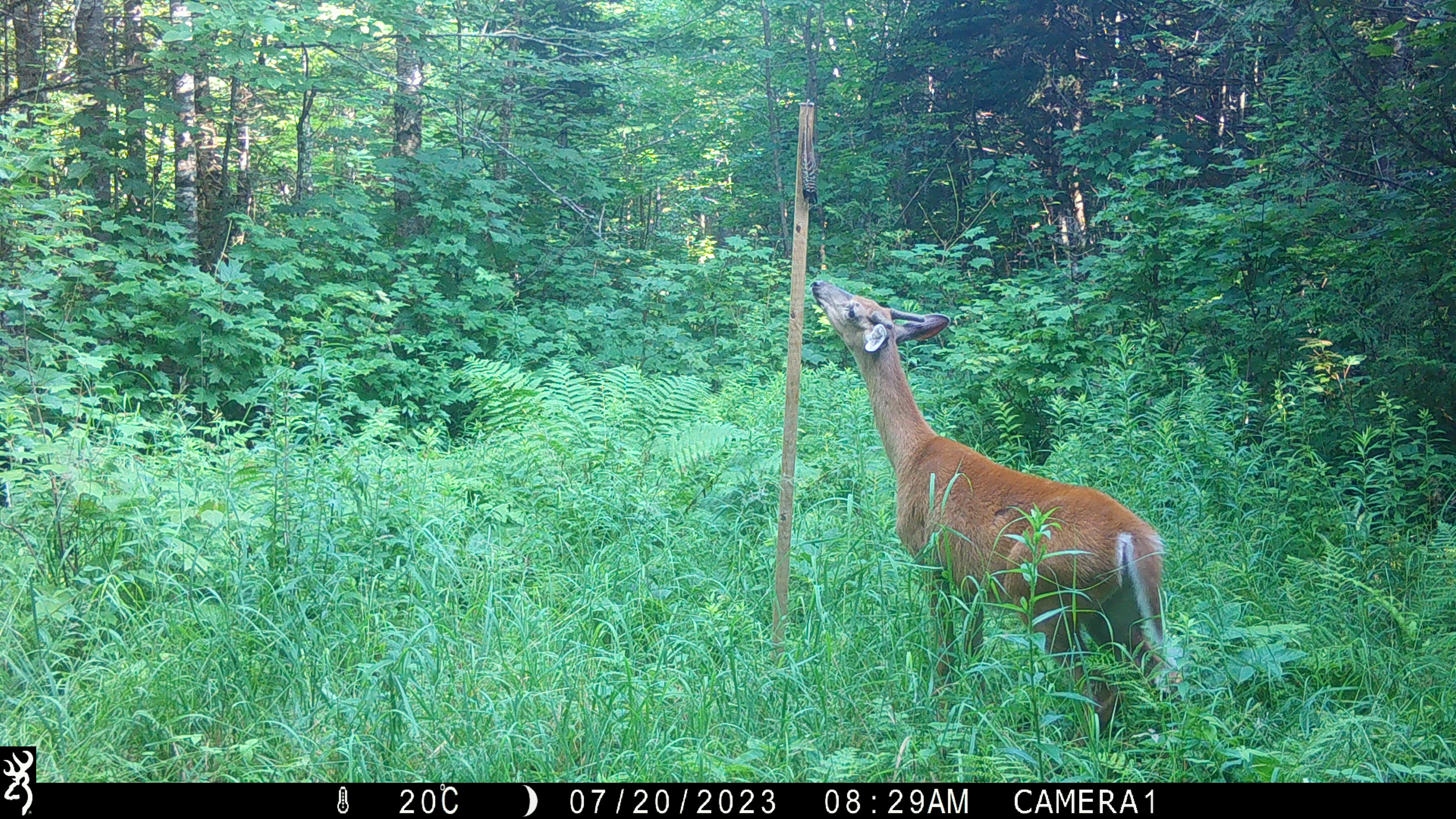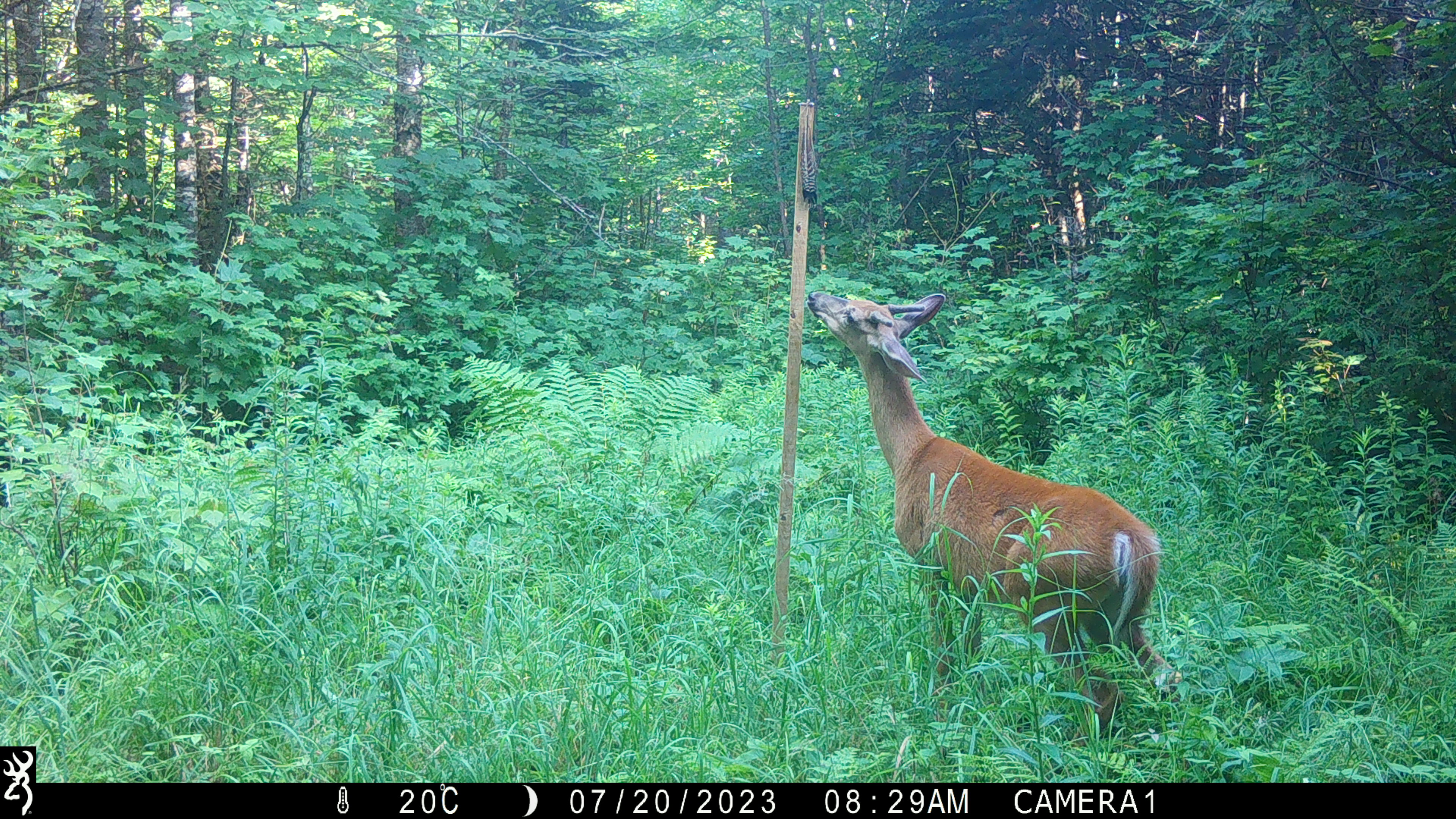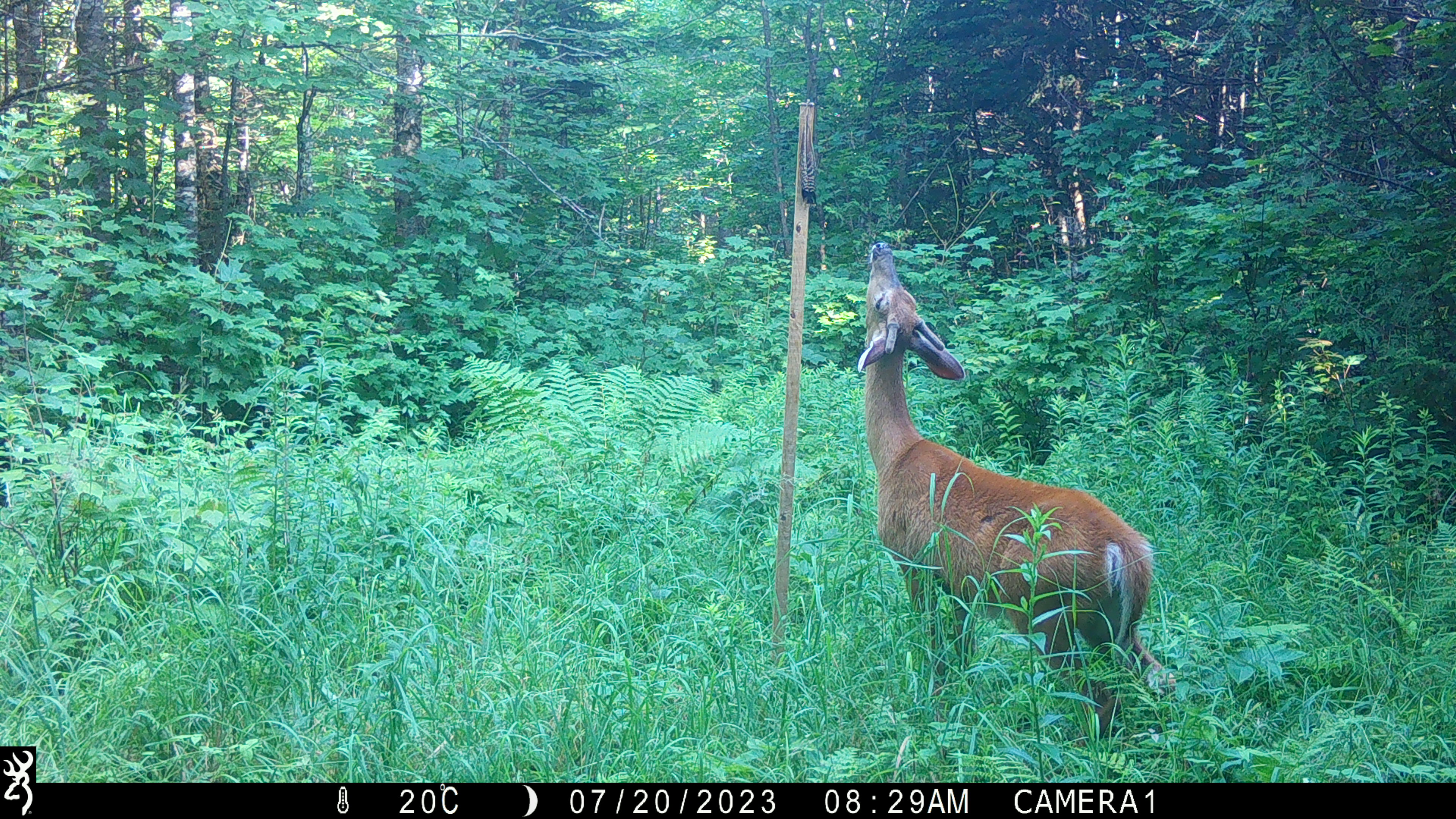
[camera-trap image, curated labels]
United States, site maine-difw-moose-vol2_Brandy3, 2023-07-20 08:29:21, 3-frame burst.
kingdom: Animalia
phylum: Chordata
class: Mammalia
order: Artiodactyla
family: Cervidae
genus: Odocoileus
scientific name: Odocoileus virginianus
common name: white-tailed deer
White-tailed deer (Odocoileus virginianus).